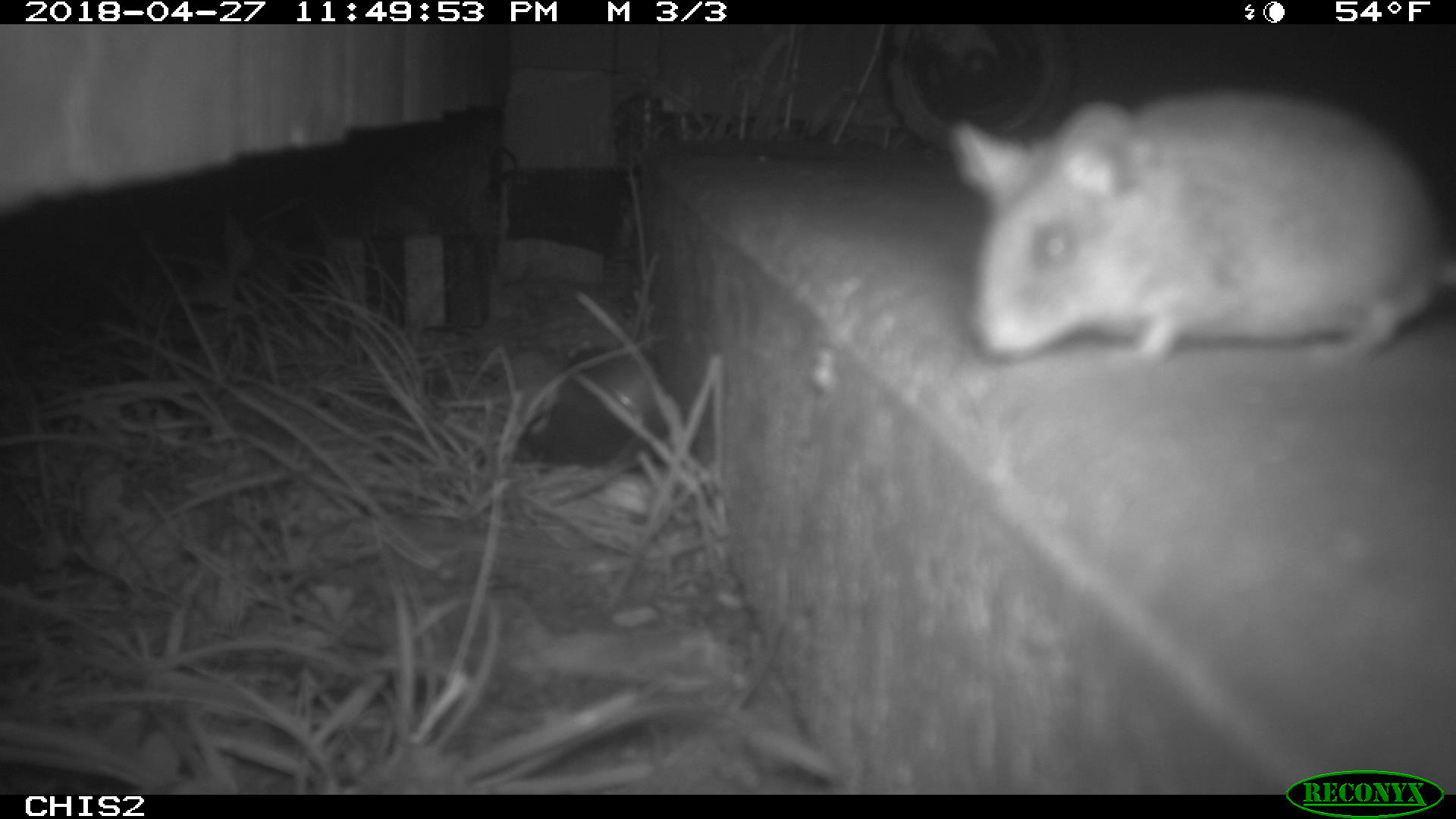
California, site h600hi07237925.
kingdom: Animalia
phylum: Chordata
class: Mammalia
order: Rodentia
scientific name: Rodentia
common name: rodent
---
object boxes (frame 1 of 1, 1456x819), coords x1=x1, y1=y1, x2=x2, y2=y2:
rodent: x1=946, y1=81, x2=1455, y2=367